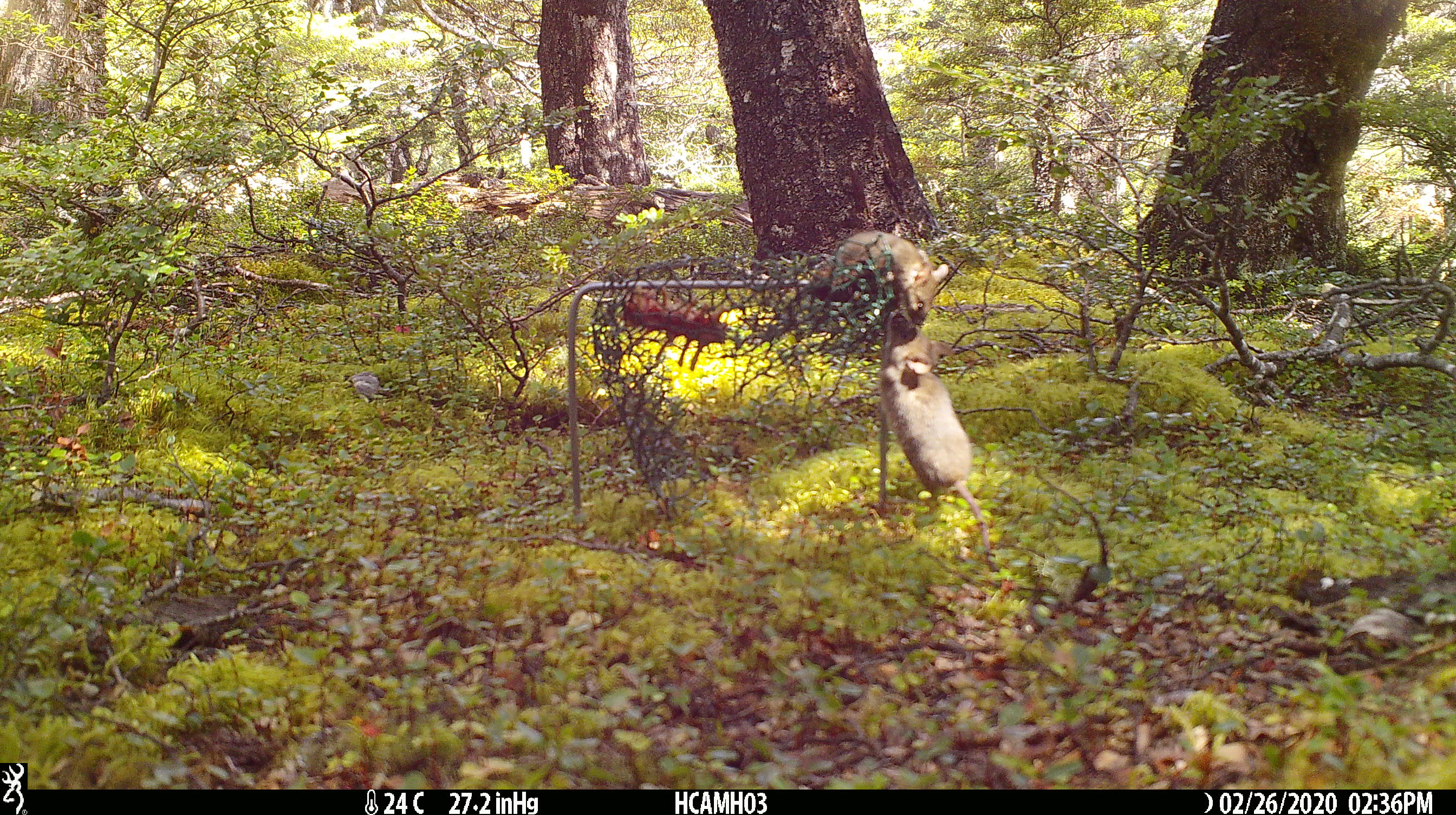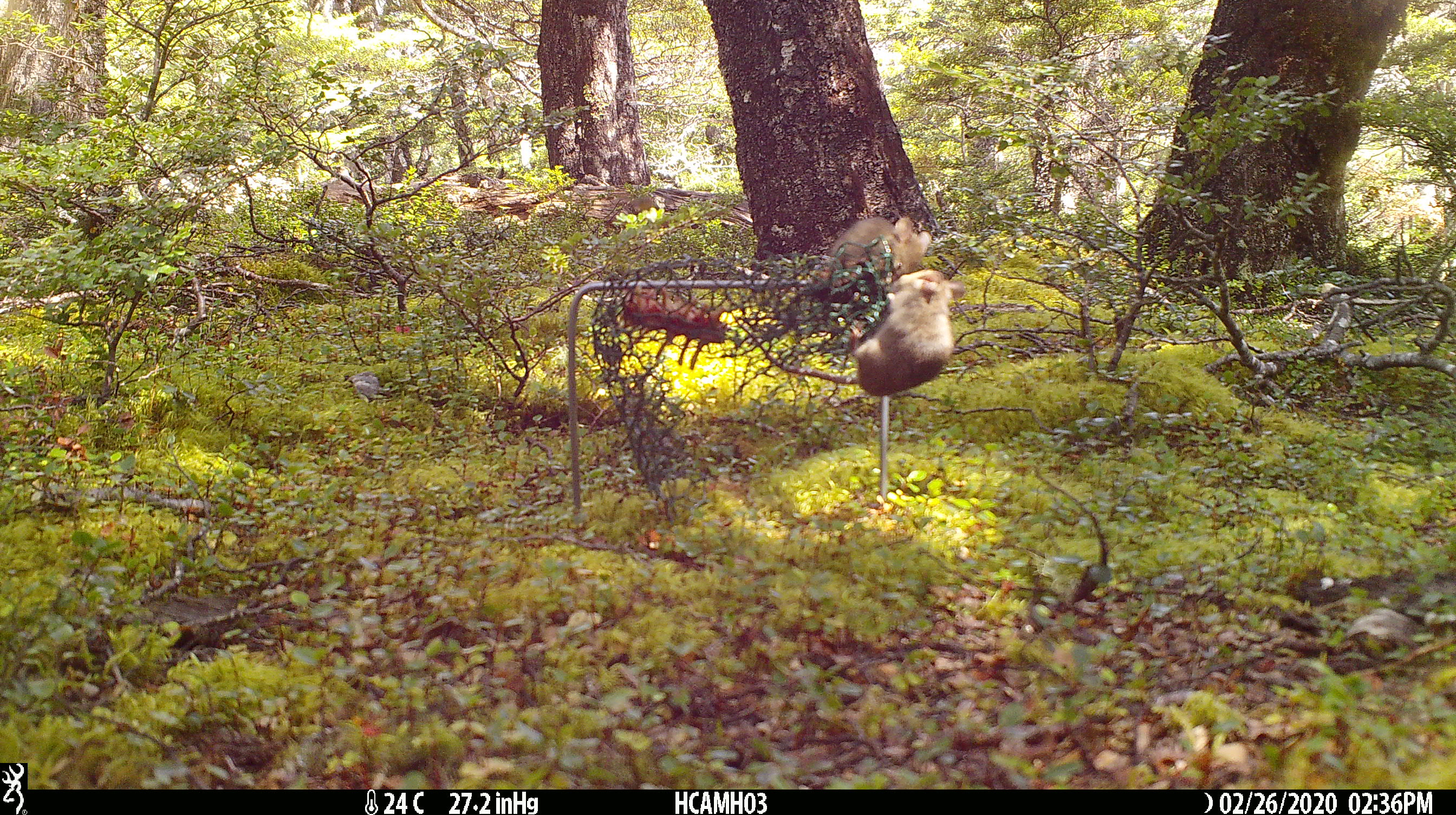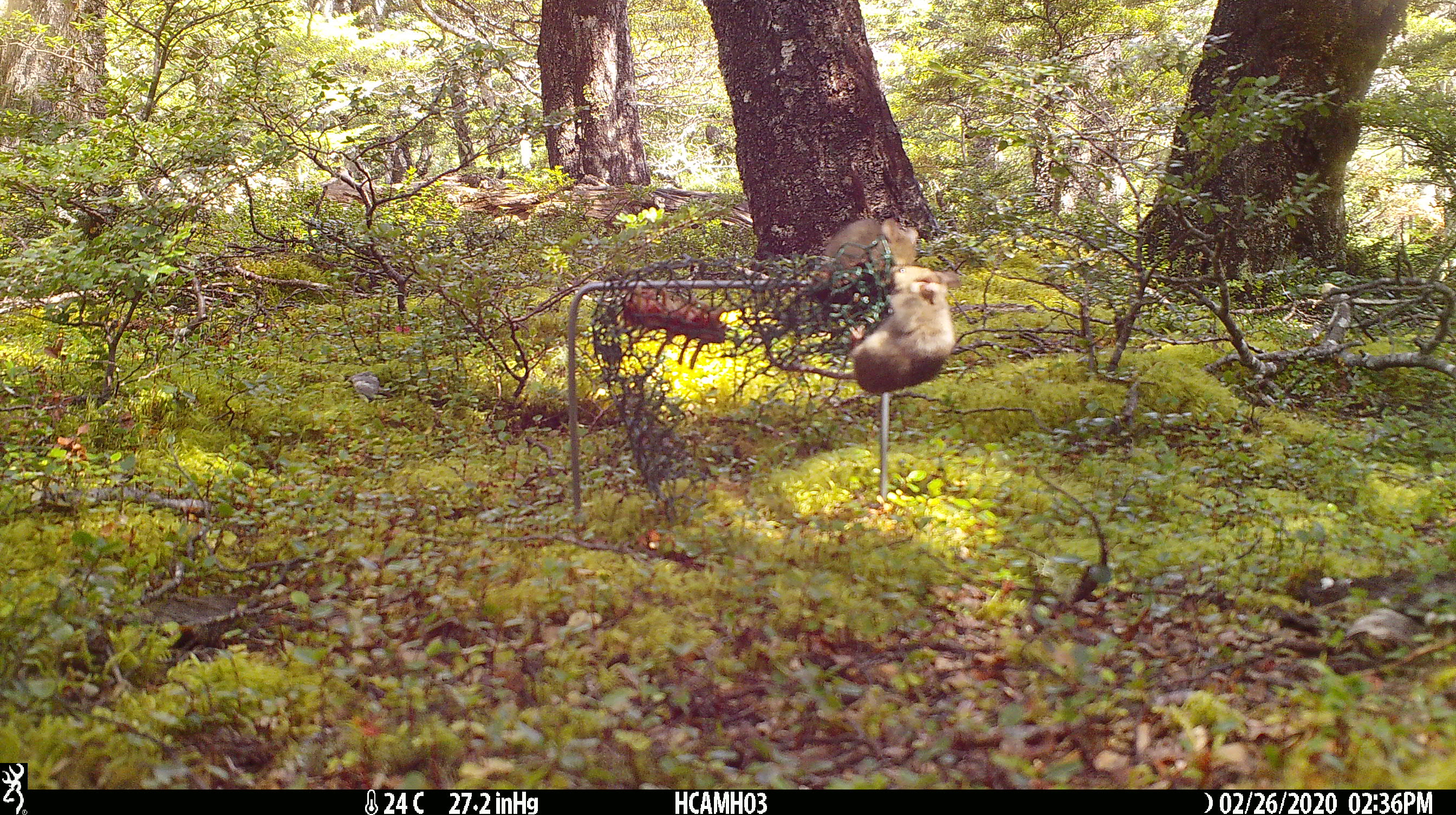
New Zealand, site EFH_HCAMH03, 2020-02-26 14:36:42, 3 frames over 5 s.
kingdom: Animalia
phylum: Chordata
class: Mammalia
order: Rodentia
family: Muridae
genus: Mus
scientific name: Mus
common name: mouse